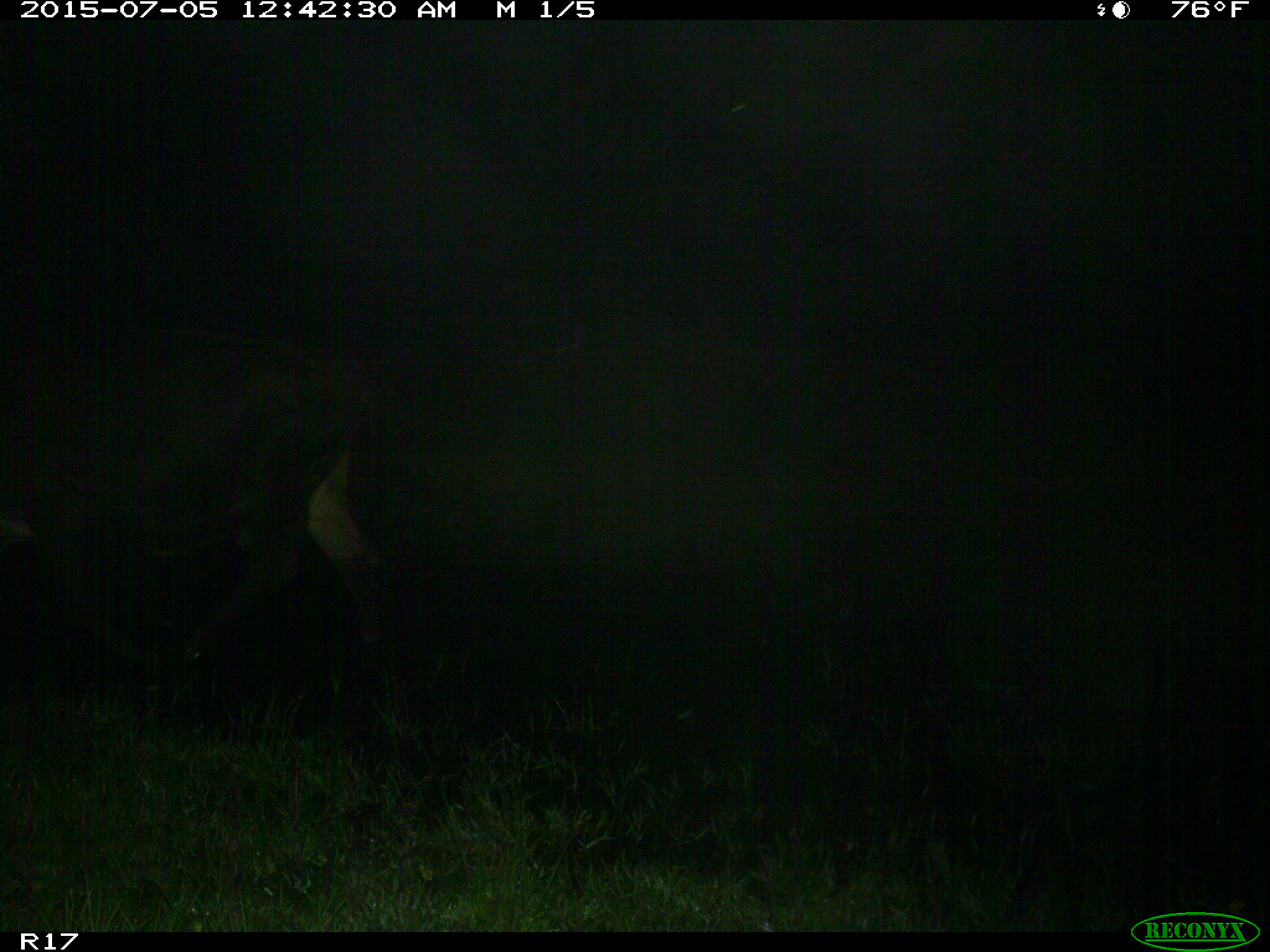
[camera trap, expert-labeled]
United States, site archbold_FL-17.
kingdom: Animalia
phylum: Chordata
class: Mammalia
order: Artiodactyla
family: Bovidae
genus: Bos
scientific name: Bos taurus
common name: domestic cow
Bos taurus (domestic cow).